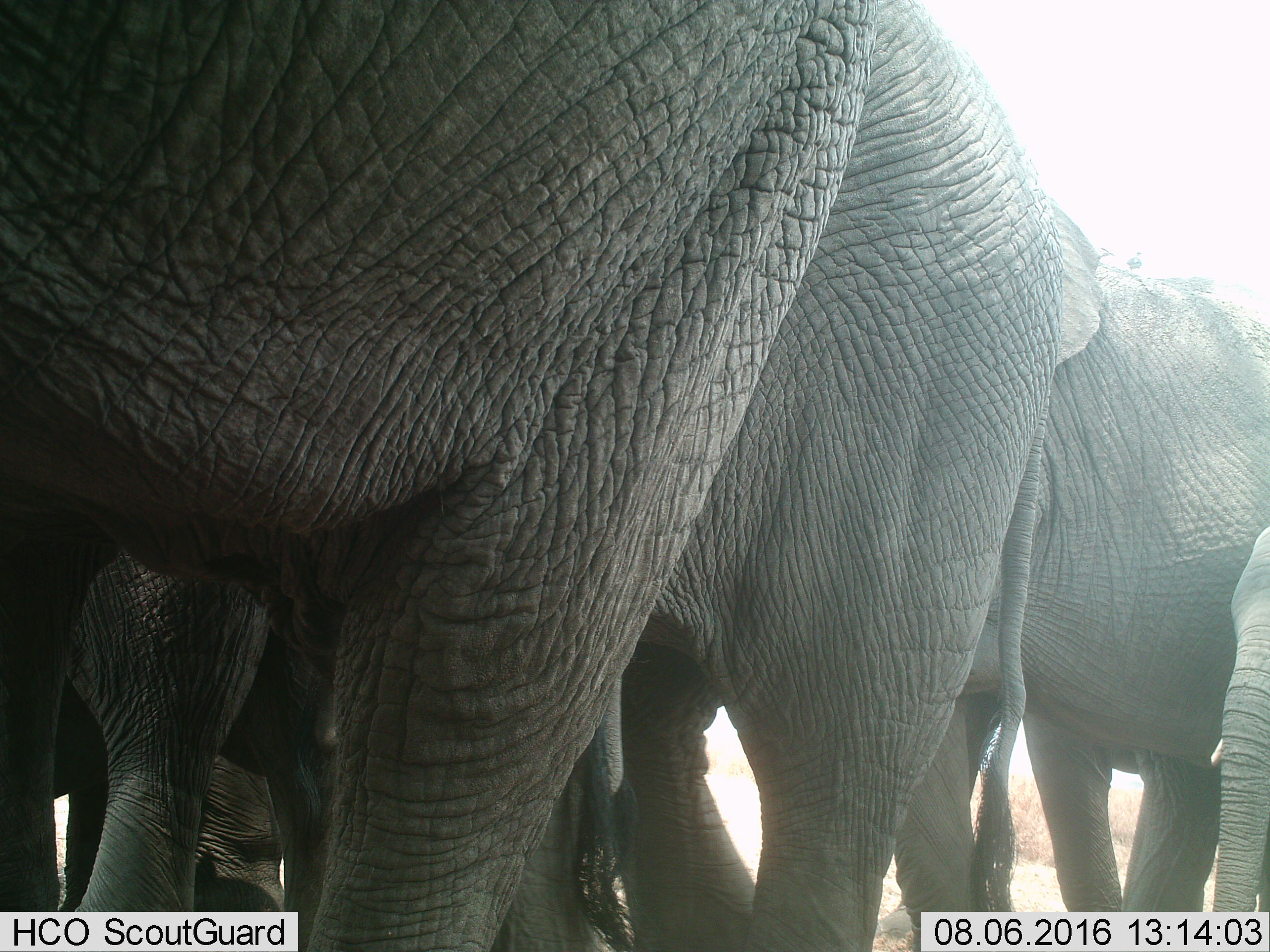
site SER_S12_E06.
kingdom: Animalia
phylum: Chordata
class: Mammalia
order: Proboscidea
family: Elephantidae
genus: Loxodonta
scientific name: Loxodonta africana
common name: african bush elephant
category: elephant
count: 5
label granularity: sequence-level